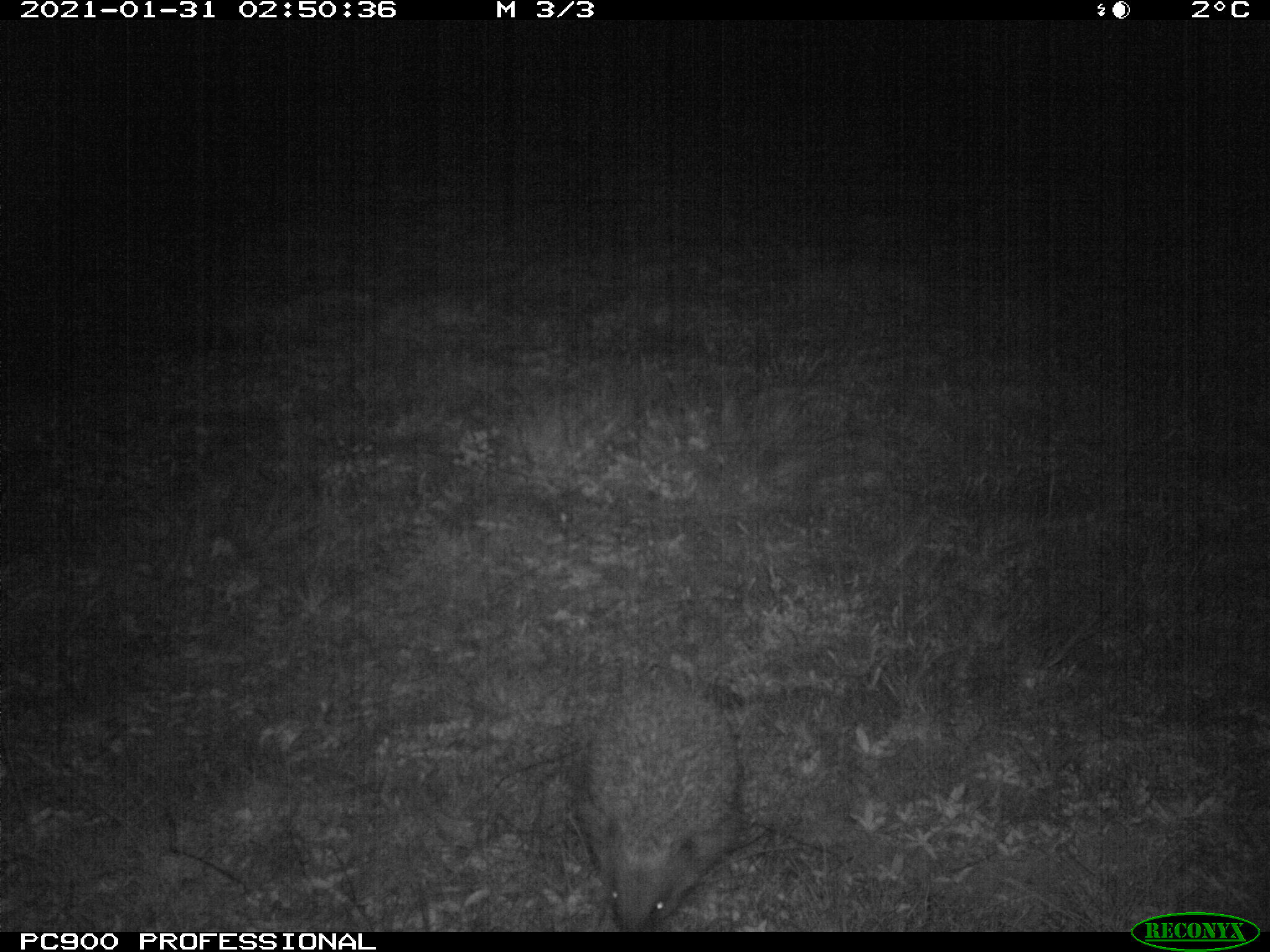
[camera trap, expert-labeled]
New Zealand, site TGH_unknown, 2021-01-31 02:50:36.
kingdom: Animalia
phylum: Chordata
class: Mammalia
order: Eulipotyphla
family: Erinaceidae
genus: Erinaceus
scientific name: Erinaceus europaeus europaeus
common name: european hedgehog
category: hedgehog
Hedgehog (european hedgehog) (Erinaceus europaeus europaeus).